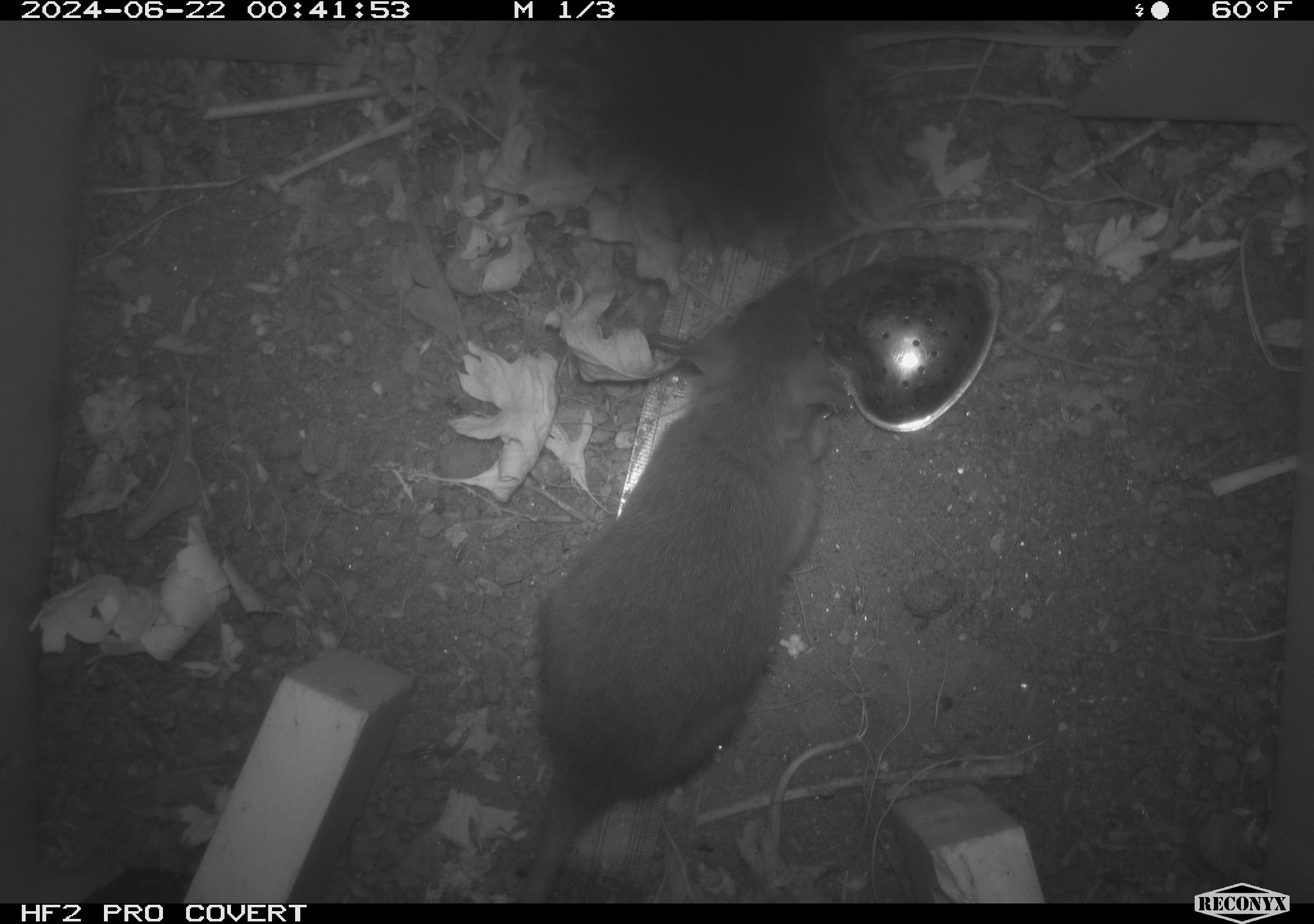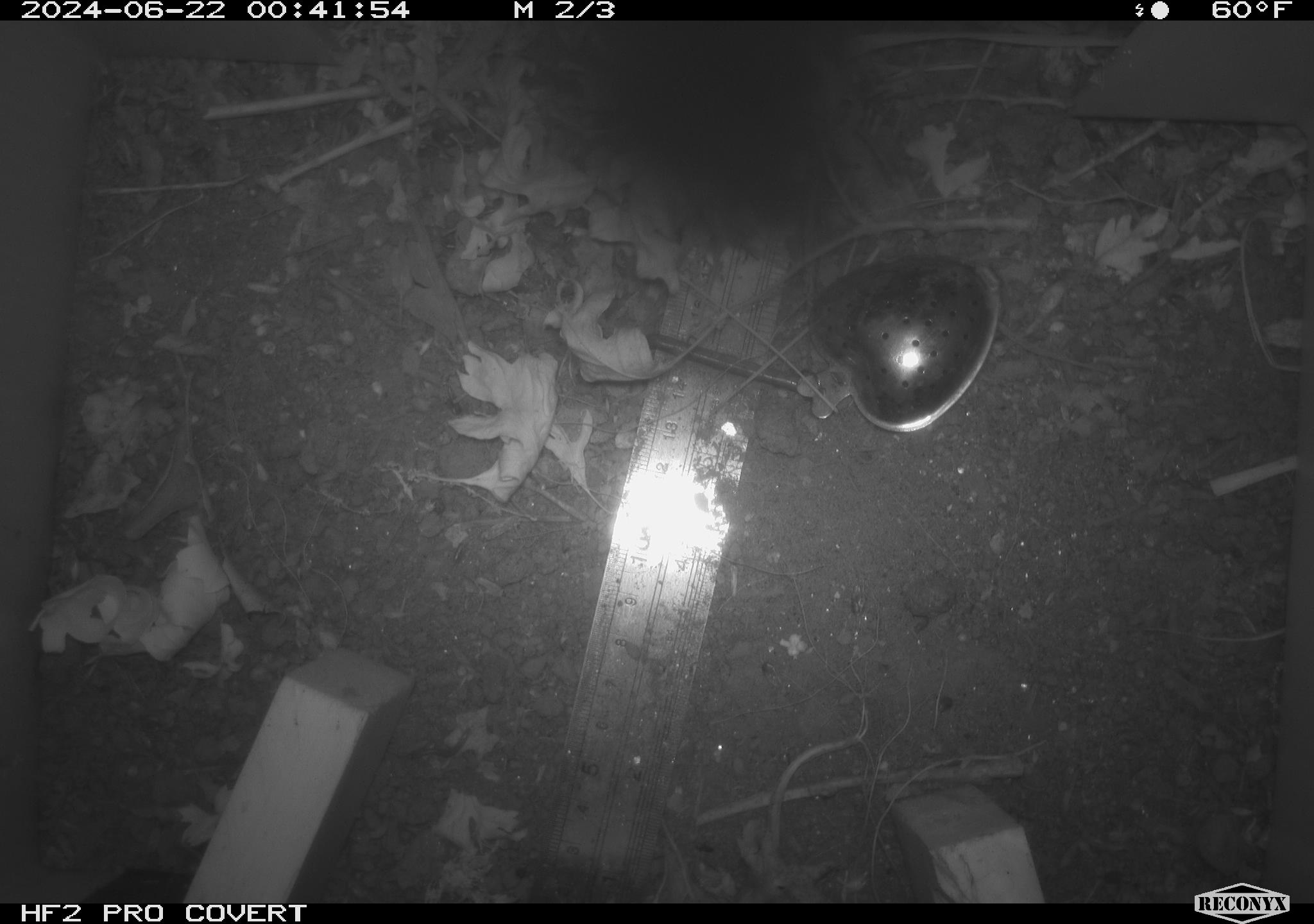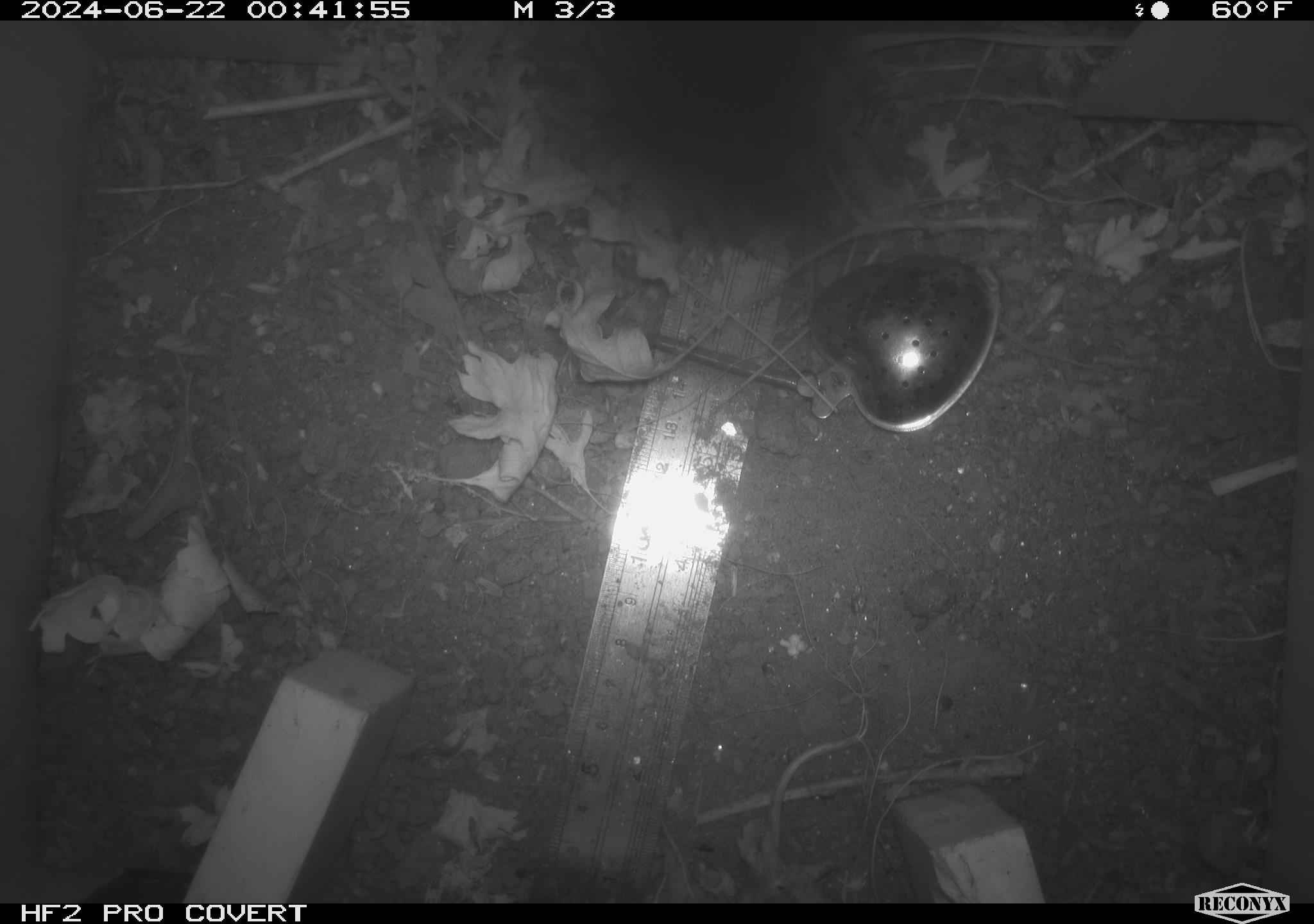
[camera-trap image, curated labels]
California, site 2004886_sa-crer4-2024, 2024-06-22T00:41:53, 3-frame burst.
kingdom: Animalia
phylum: Chordata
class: Mammalia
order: Rodentia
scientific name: Rodentia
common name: rodent